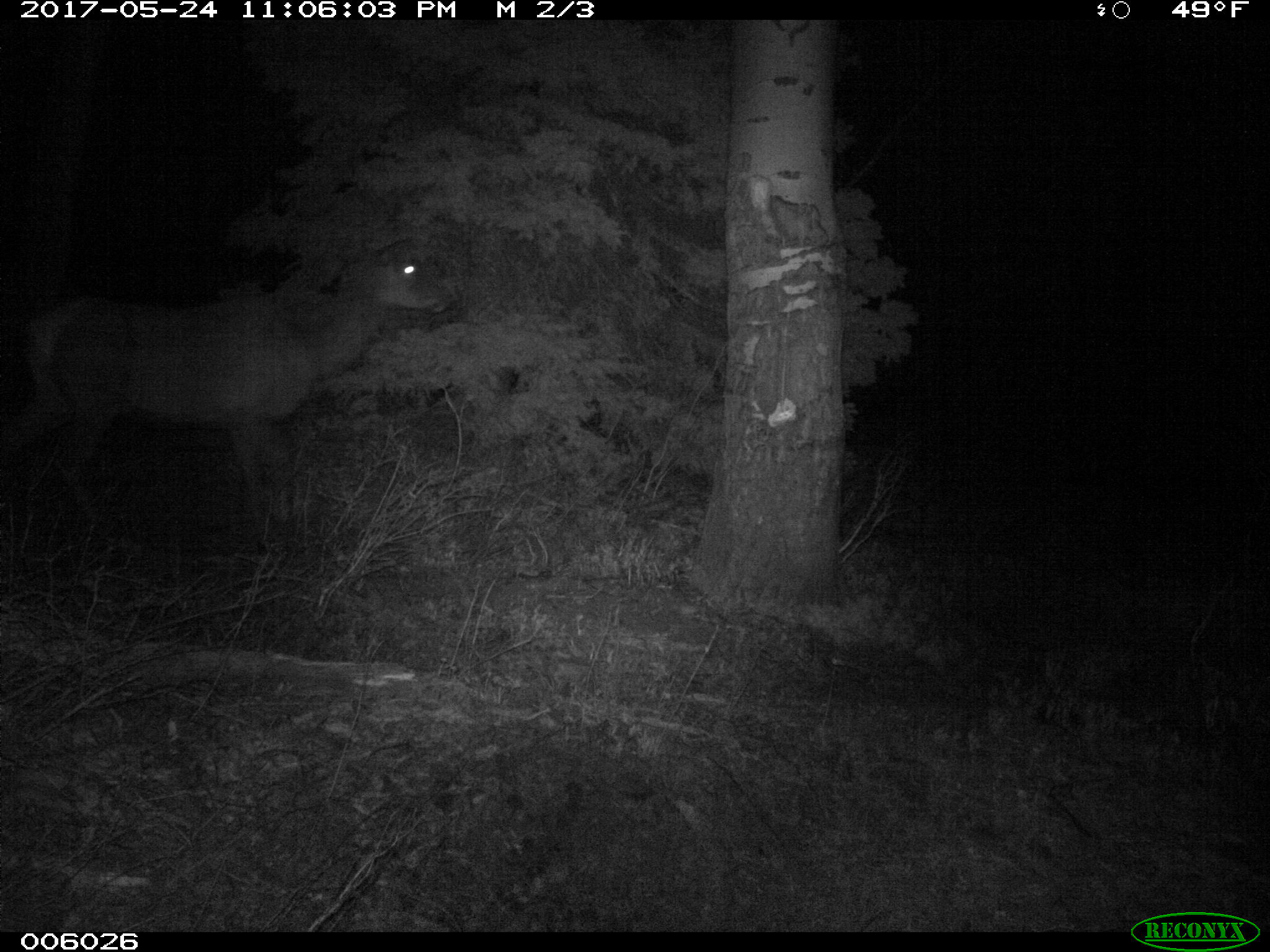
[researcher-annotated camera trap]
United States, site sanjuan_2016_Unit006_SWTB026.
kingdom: Animalia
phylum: Chordata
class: Mammalia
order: Artiodactyla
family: Cervidae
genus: Cervus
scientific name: Cervus elaphus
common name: red deer